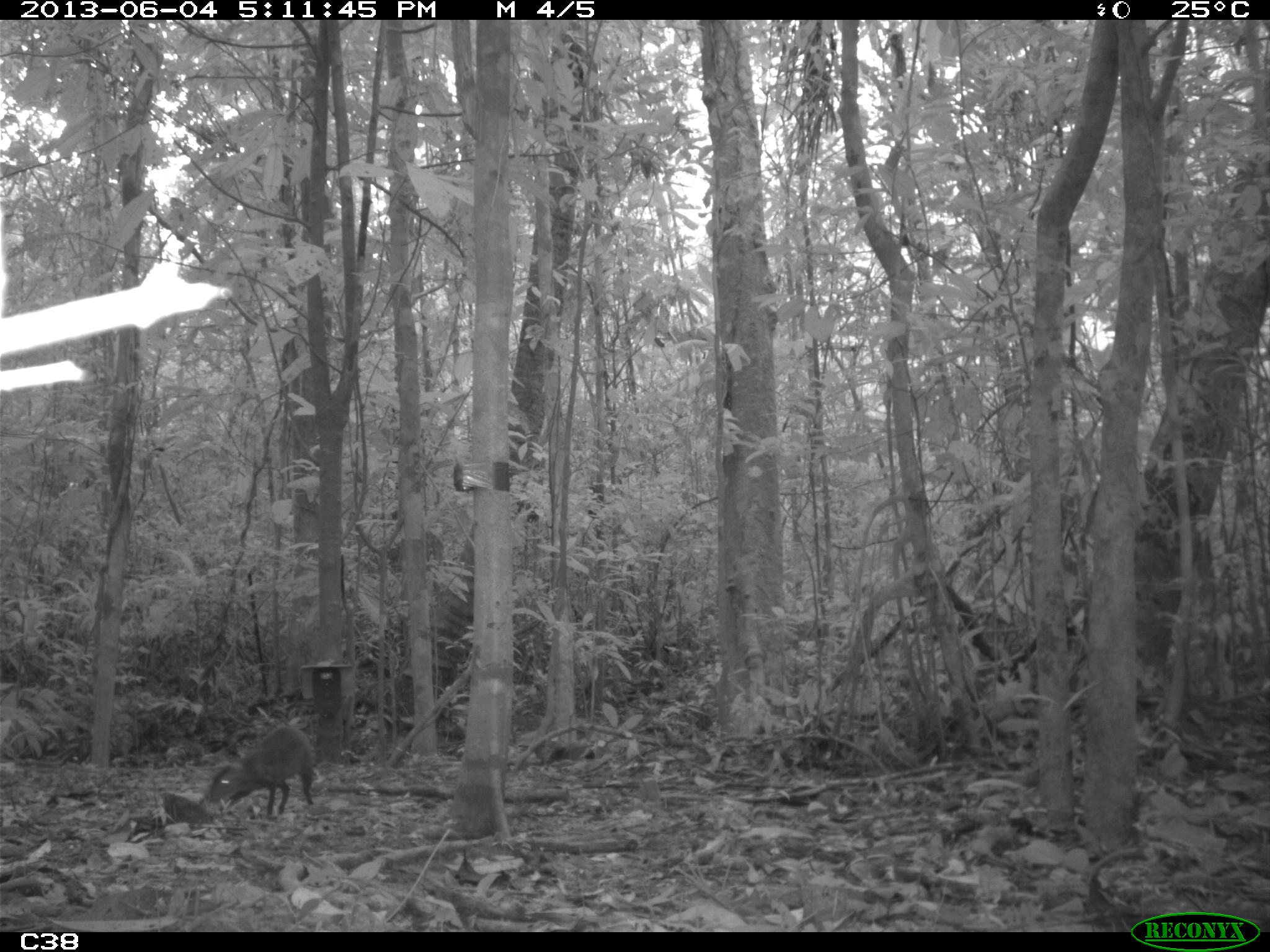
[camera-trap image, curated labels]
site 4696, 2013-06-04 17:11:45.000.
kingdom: Animalia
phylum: Chordata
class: Mammalia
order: Rodentia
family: Dasyproctidae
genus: Dasyprocta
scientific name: Dasyprocta leporina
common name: red-rumped agouti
Dasyprocta leporina (red-rumped agouti), count 1, age adult.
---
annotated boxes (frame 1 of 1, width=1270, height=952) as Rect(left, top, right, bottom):
dasyprocta leporina: Rect(206, 725, 314, 817)